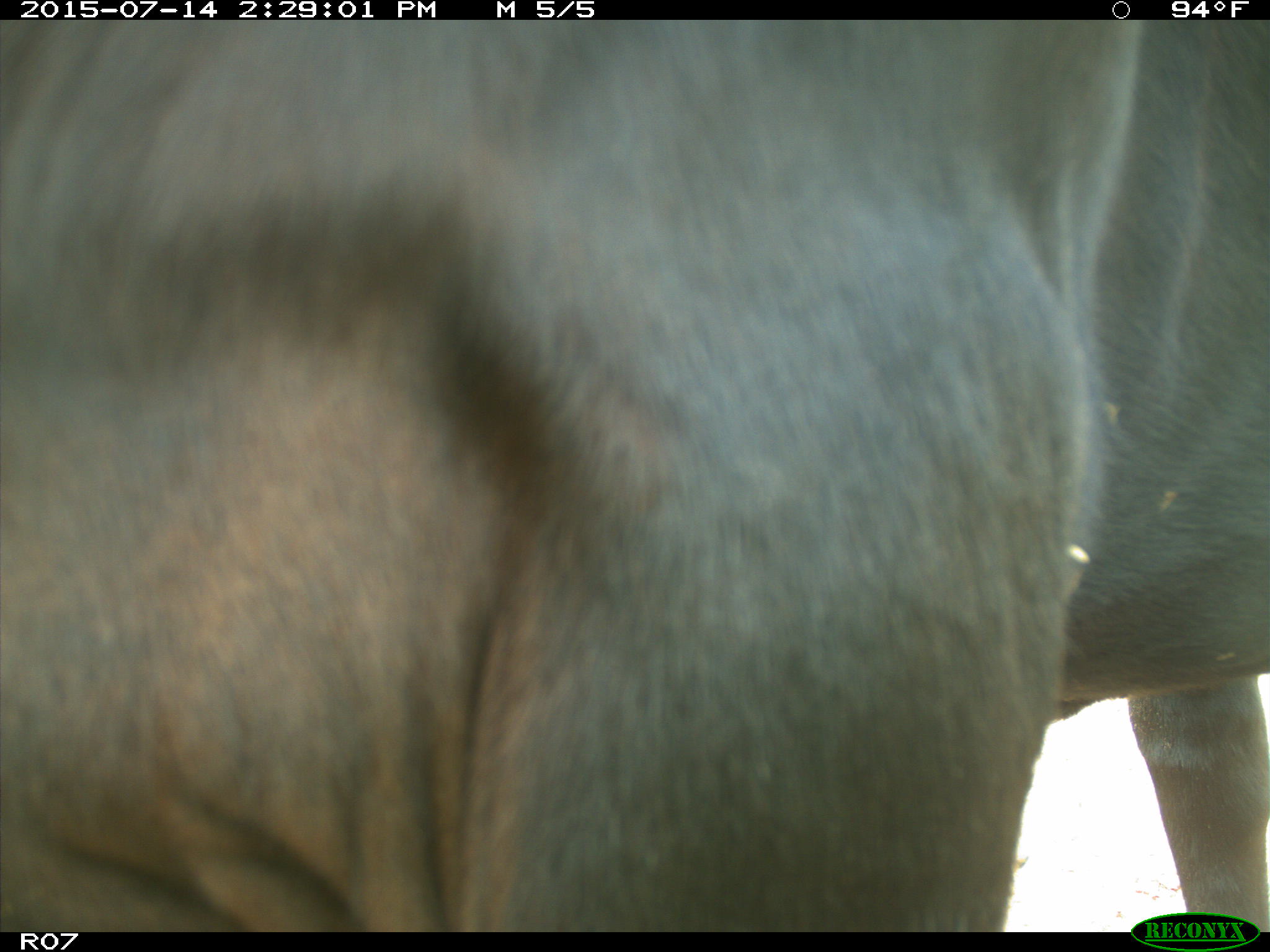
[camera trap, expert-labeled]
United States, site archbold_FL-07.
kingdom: Animalia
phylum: Chordata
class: Mammalia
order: Artiodactyla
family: Bovidae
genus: Bos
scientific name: Bos taurus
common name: domestic cow